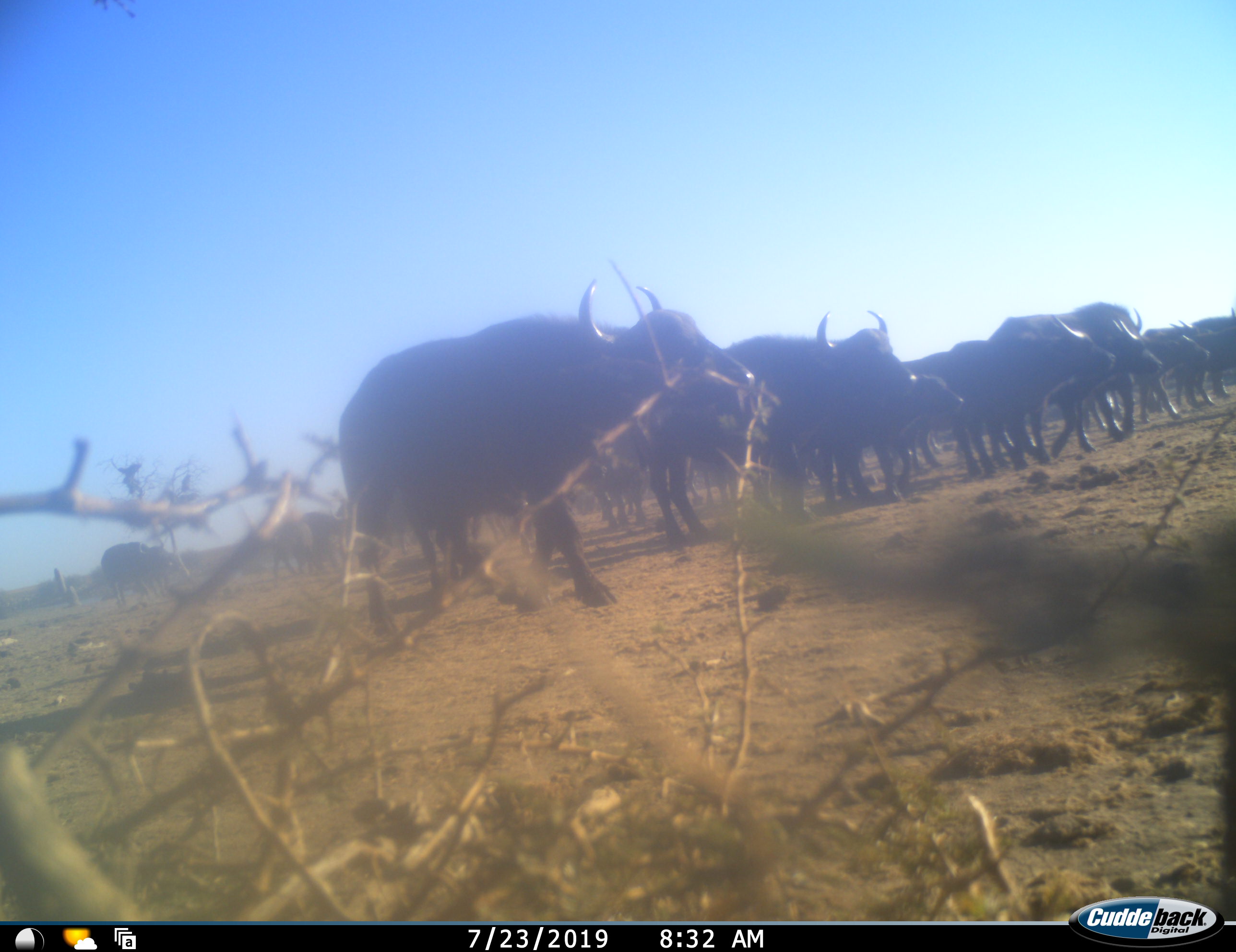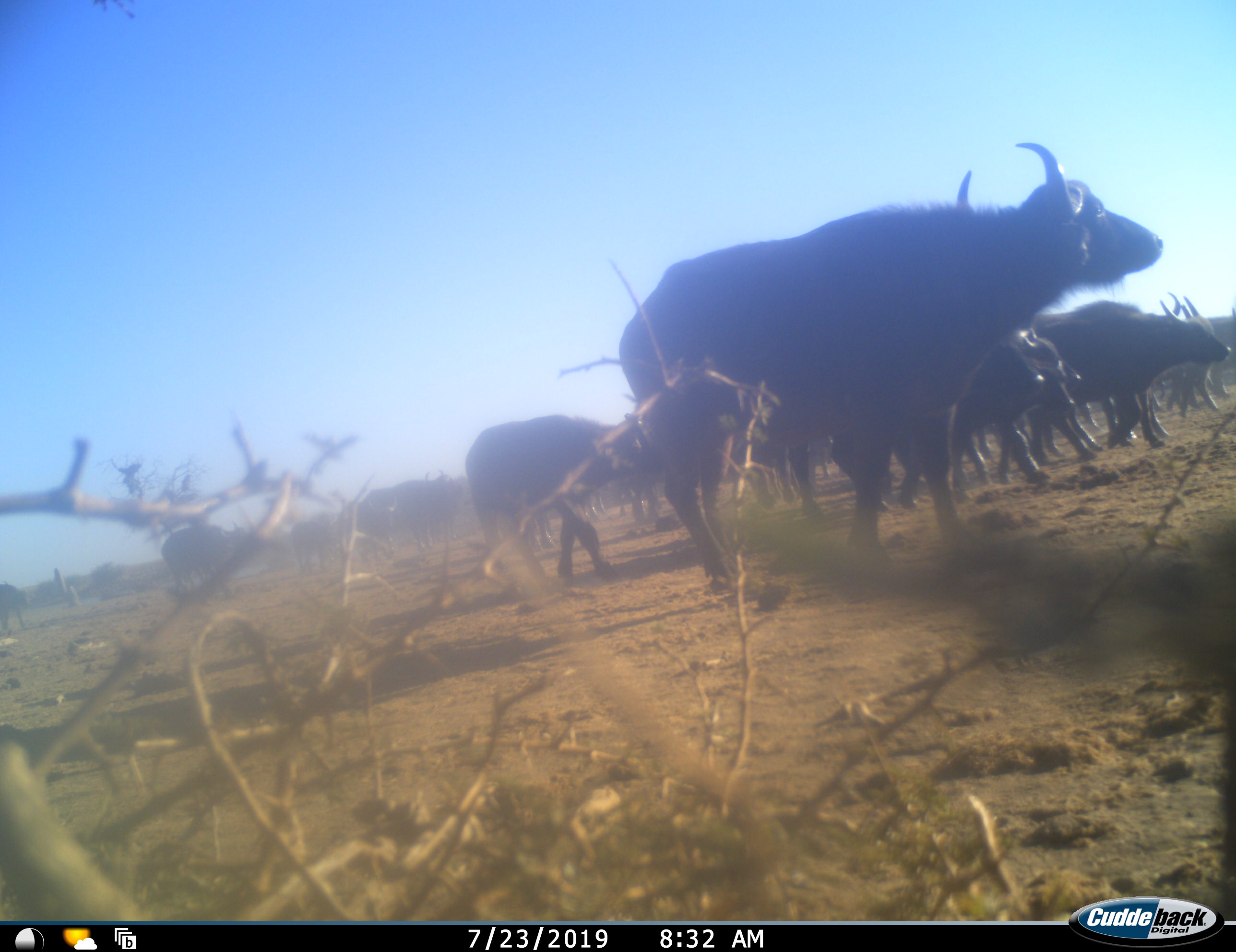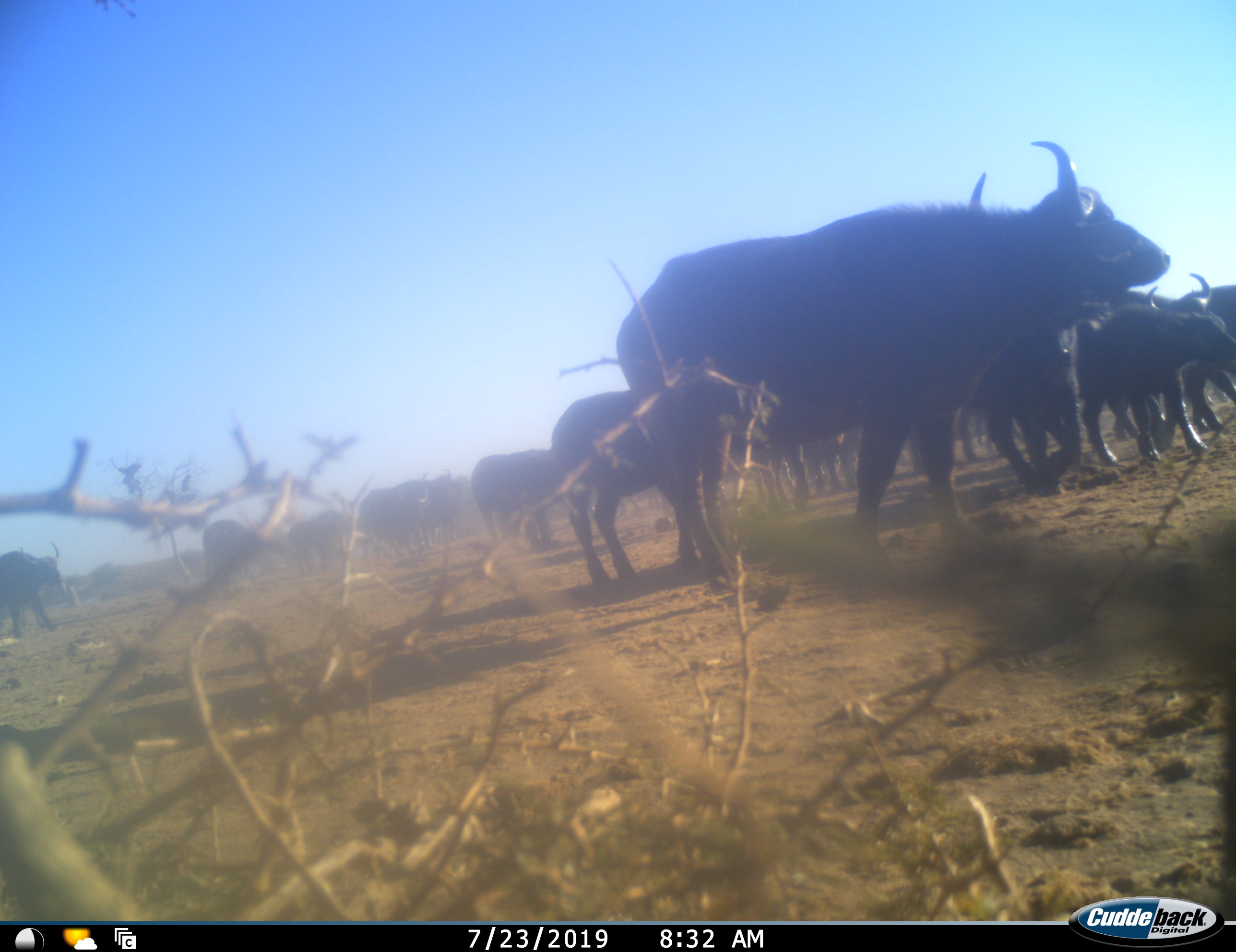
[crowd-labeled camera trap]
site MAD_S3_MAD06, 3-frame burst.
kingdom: Animalia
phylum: Chordata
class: Mammalia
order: Artiodactyla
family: Bovidae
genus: Syncerus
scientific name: Syncerus caffer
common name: african buffalo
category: buffalo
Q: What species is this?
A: Buffalo (african buffalo) (Syncerus caffer).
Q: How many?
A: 11-50.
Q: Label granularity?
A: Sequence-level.